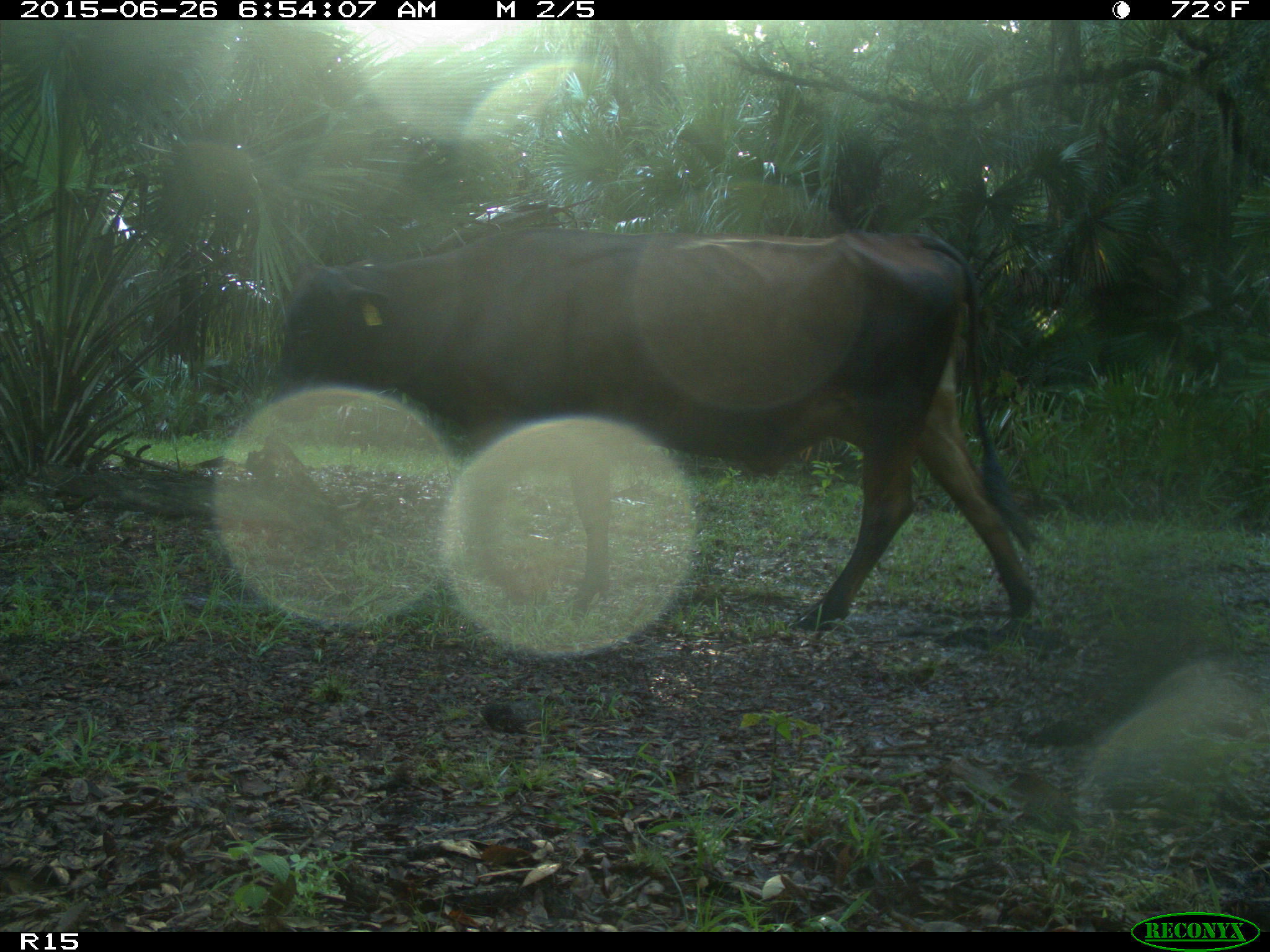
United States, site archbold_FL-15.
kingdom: Animalia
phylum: Chordata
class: Mammalia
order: Artiodactyla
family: Bovidae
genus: Bos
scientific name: Bos taurus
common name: domestic cow